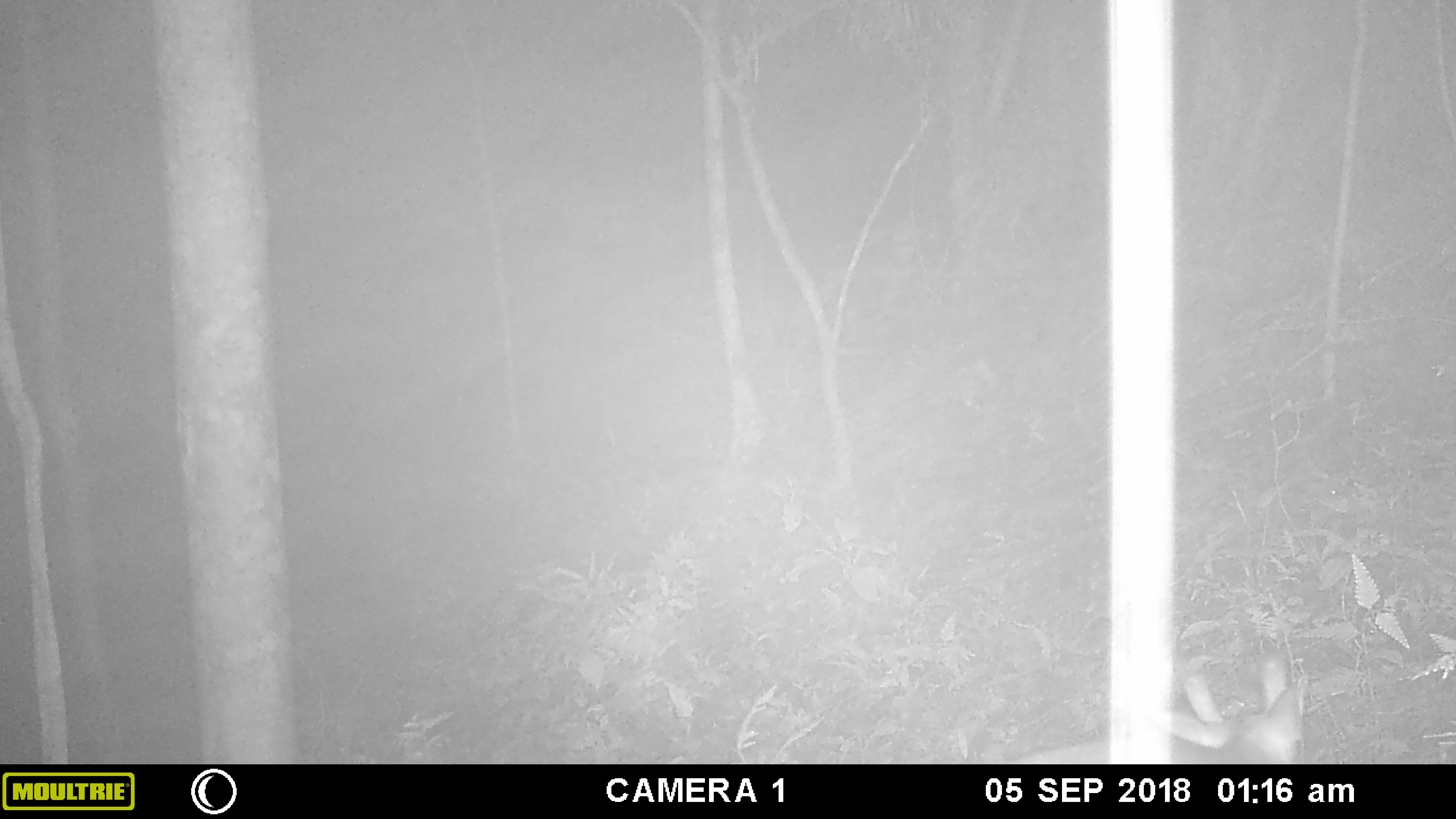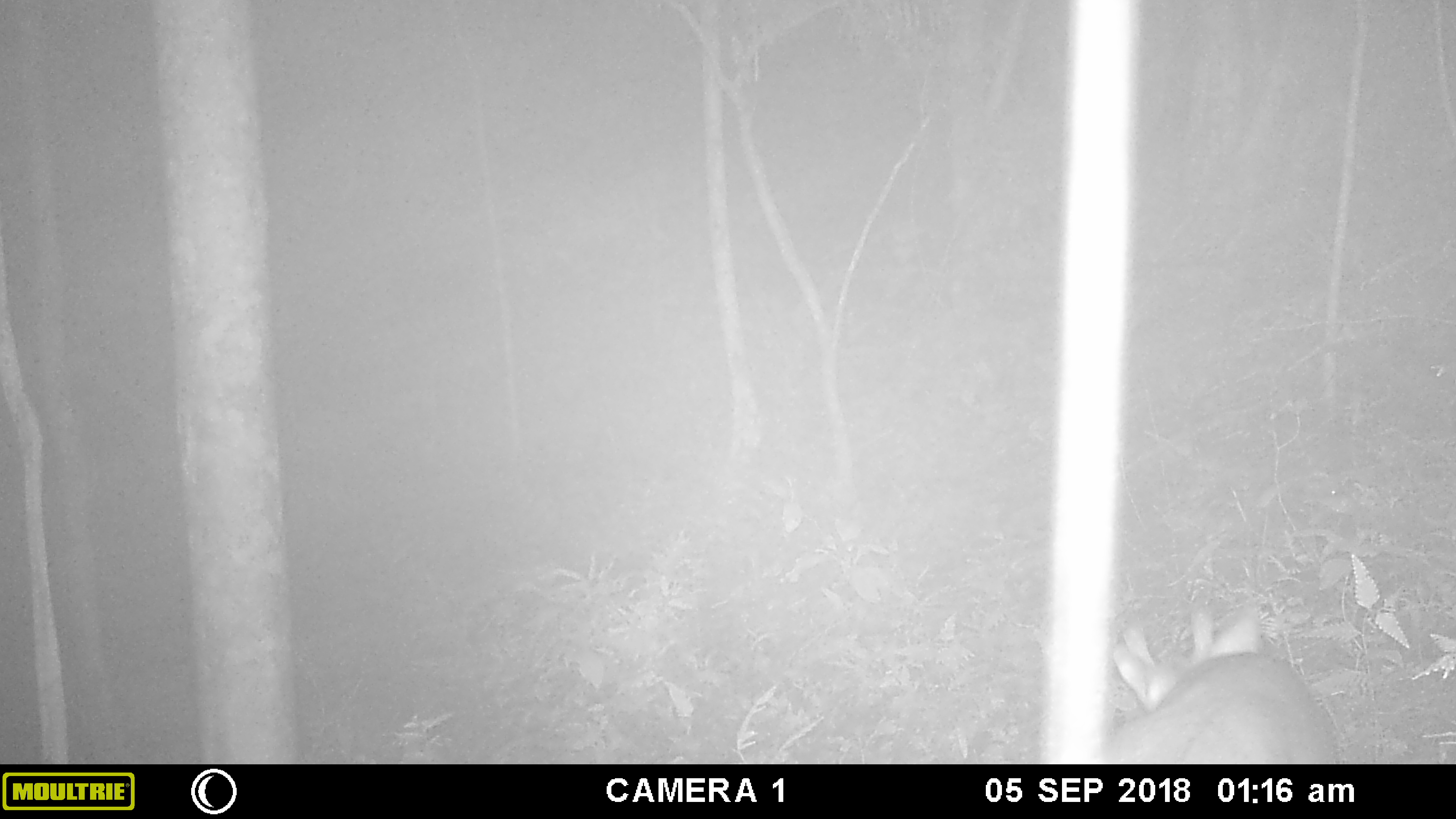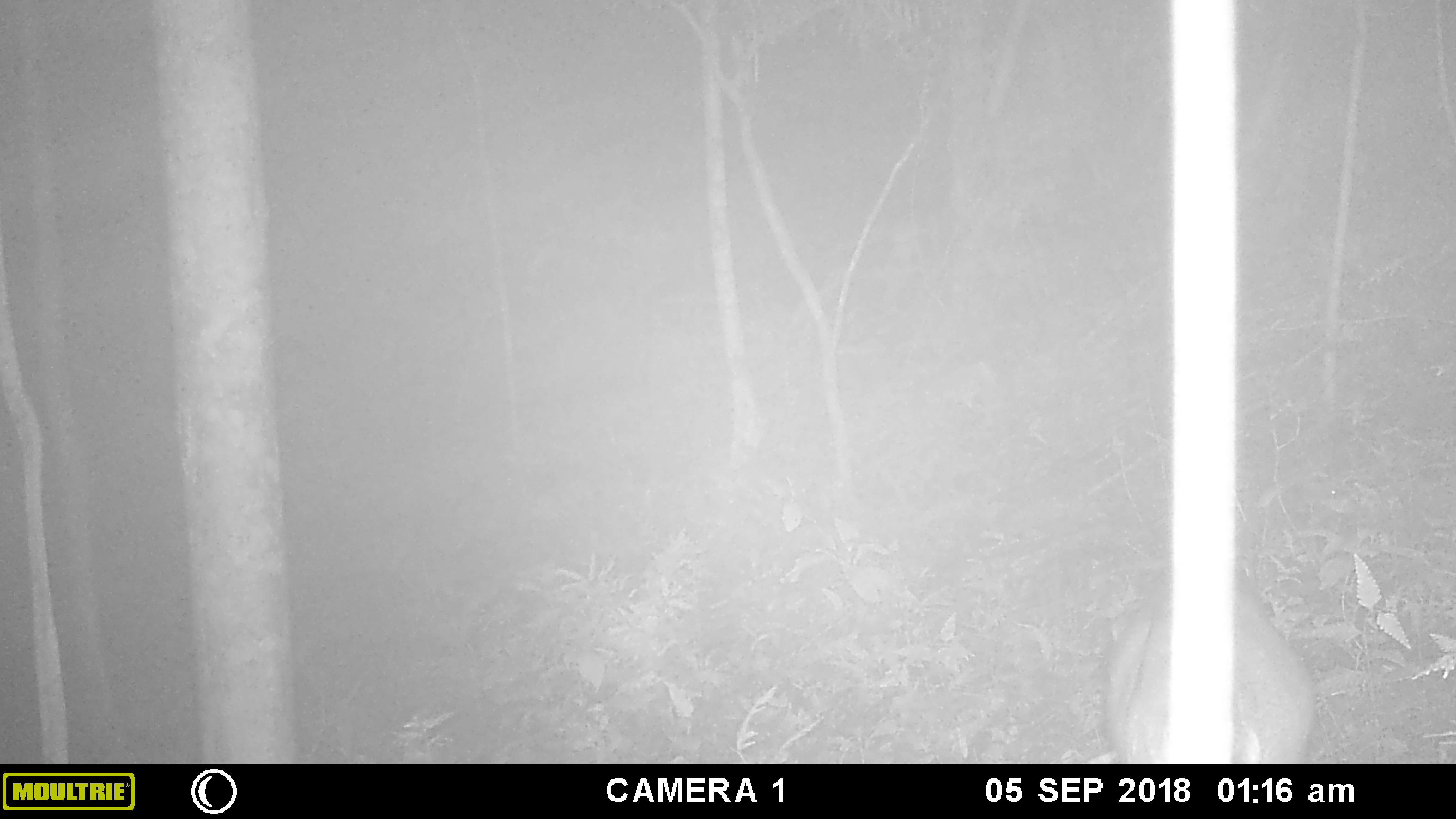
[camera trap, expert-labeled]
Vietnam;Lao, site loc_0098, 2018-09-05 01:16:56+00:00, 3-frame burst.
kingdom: Animalia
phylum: Chordata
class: Mammalia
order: Artiodactyla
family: Cervidae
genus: Muntiacus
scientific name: Muntiacus vuquangensis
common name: large-antlered muntjac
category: large antlered muntjac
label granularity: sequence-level